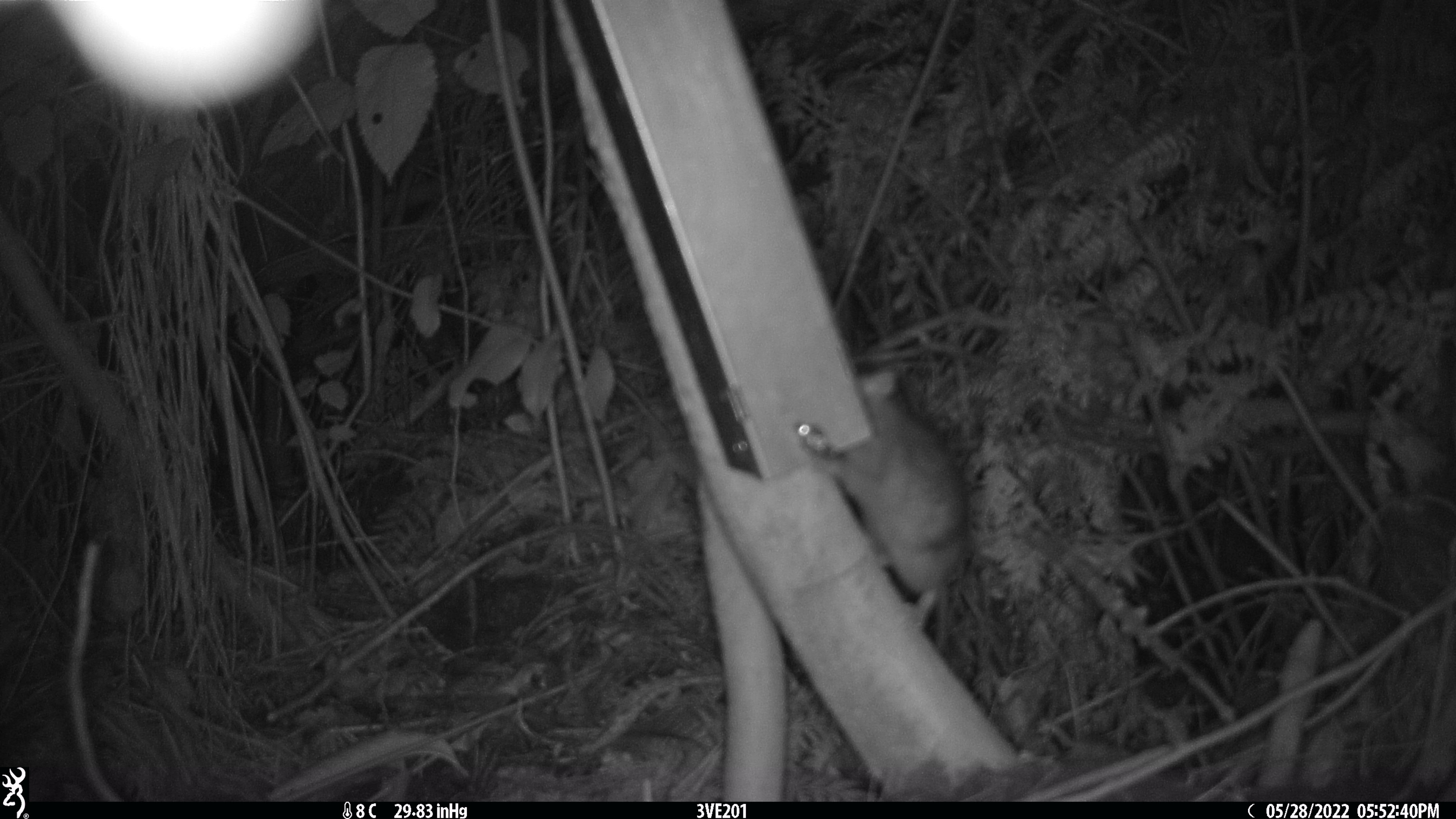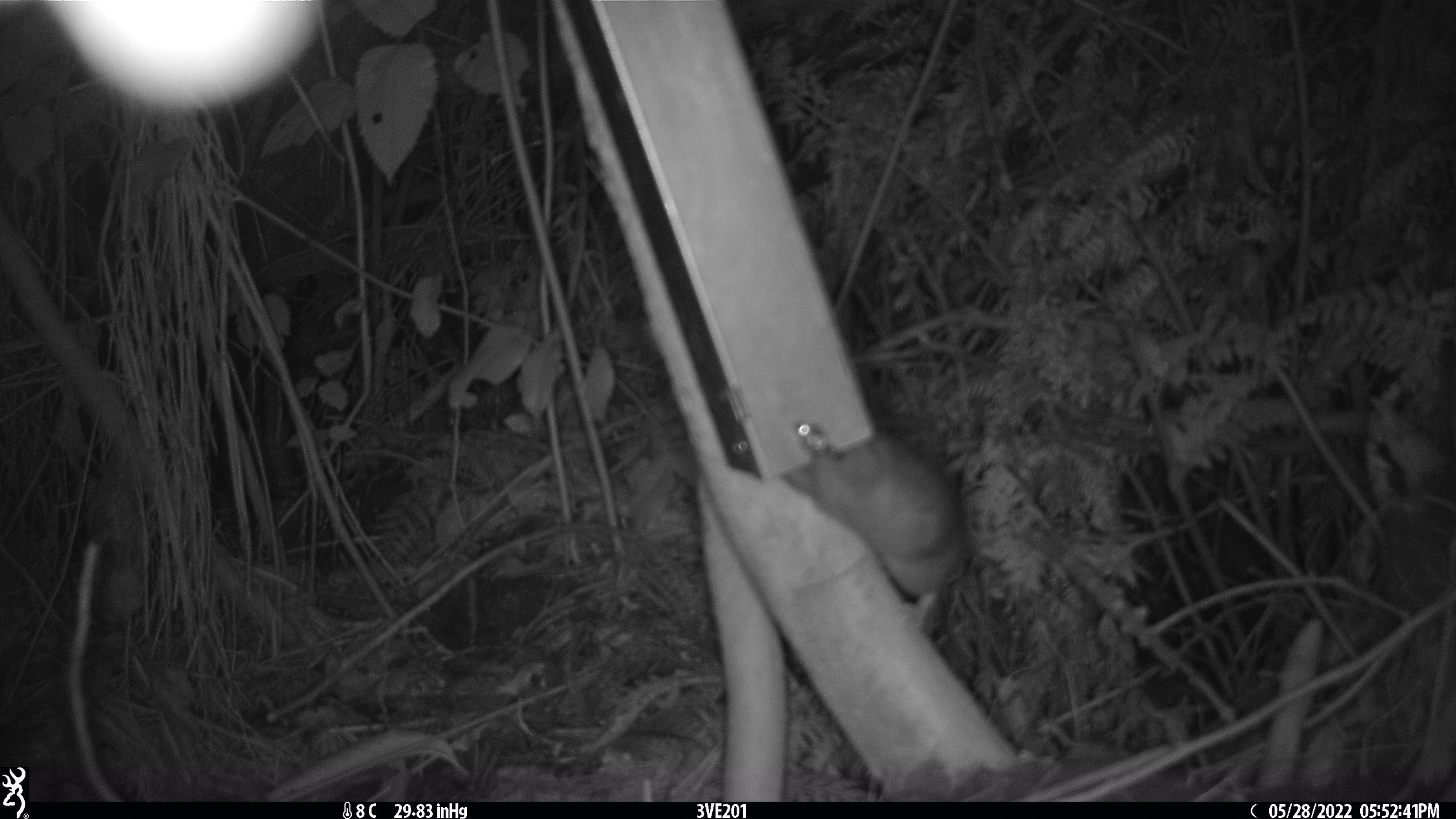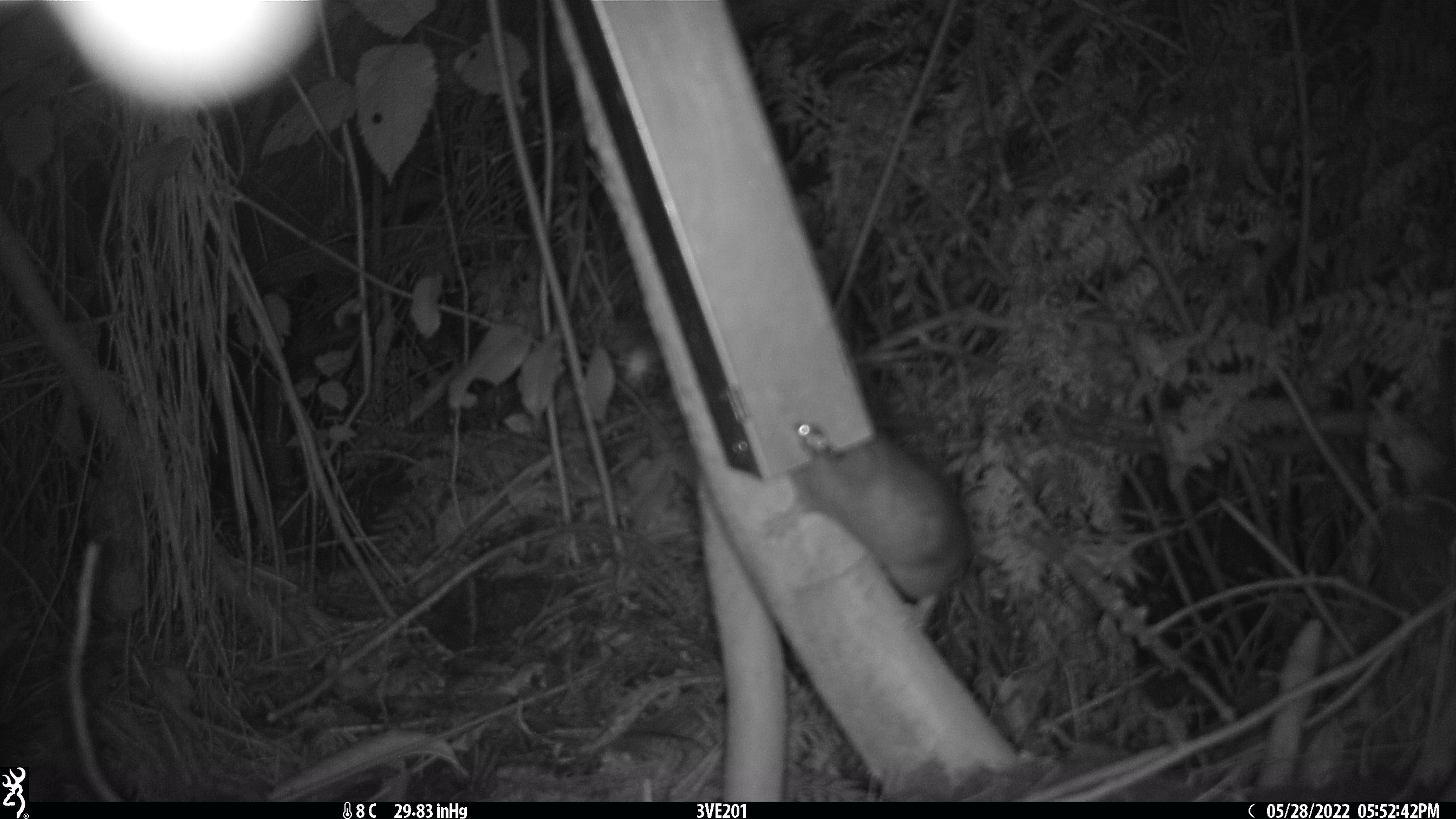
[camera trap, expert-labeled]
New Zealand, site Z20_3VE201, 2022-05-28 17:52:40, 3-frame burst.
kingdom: Animalia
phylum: Chordata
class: Mammalia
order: Rodentia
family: Muridae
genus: Rattus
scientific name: Rattus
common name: rat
Rat (Rattus).